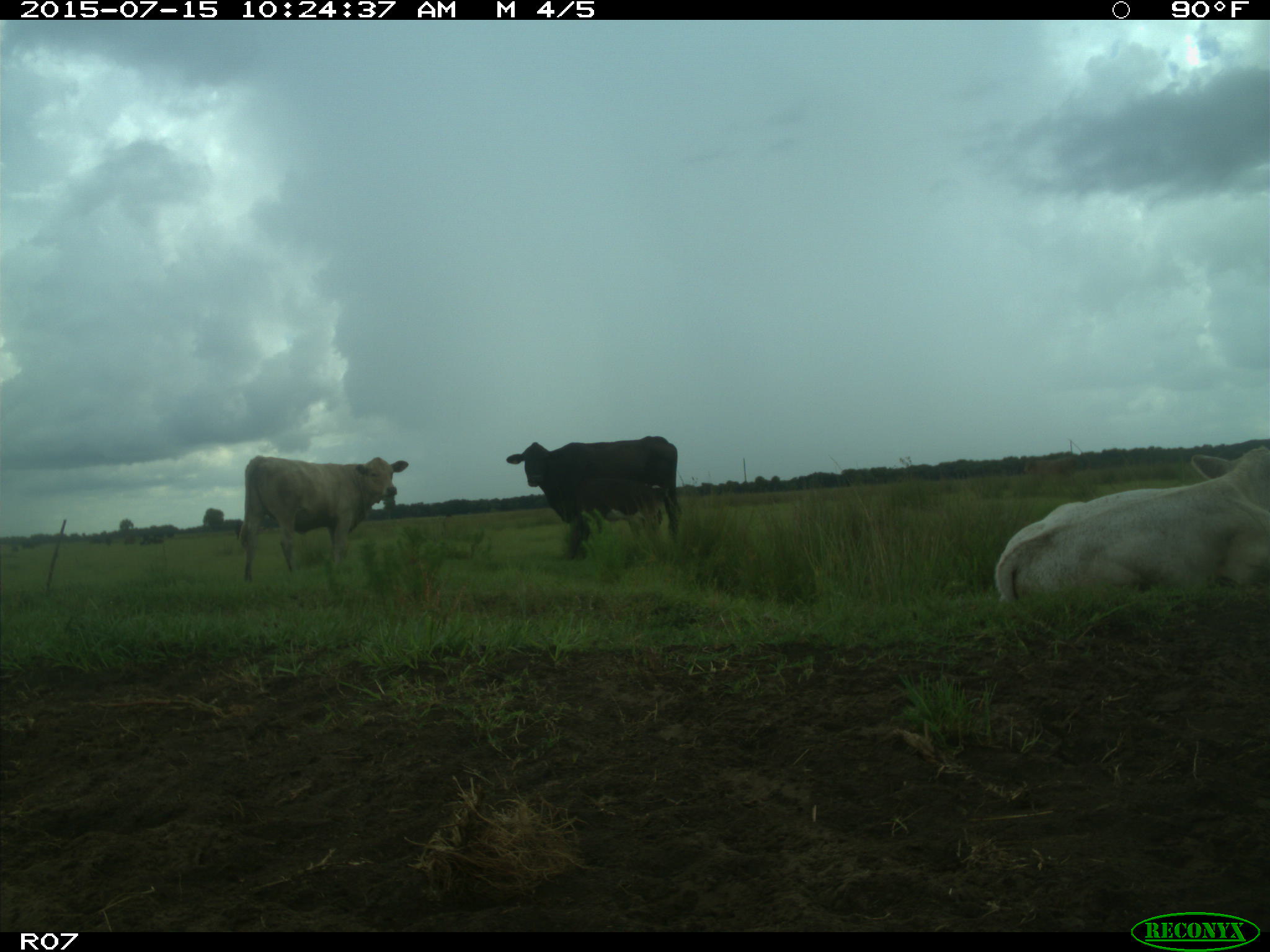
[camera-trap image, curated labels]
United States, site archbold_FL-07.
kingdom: Animalia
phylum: Chordata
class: Mammalia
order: Artiodactyla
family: Bovidae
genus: Bos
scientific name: Bos taurus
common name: domestic cow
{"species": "Bos taurus (domestic cow)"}